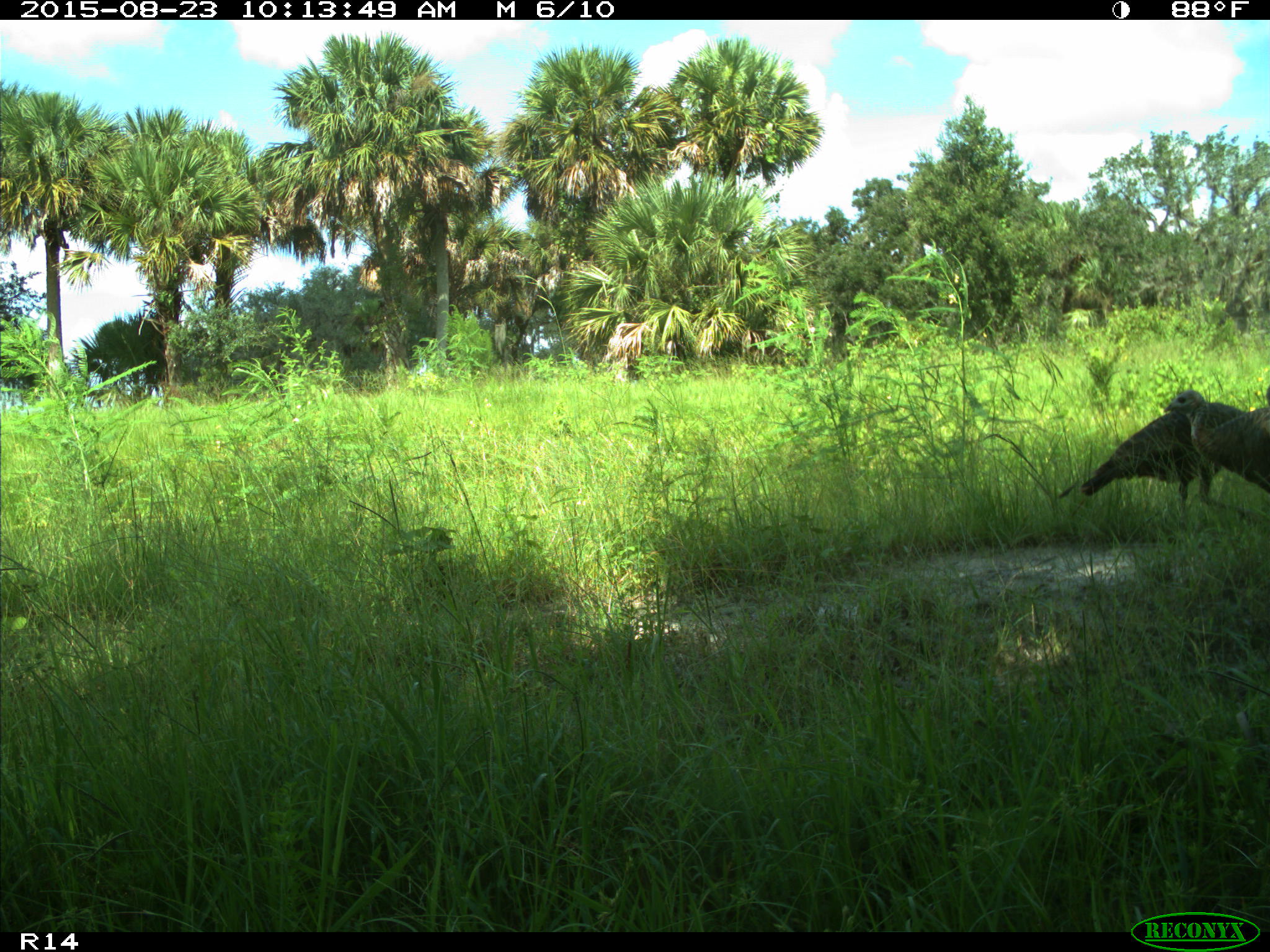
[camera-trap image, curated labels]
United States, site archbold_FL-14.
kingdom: Animalia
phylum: Chordata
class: Aves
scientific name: Aves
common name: birds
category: unidentified bird